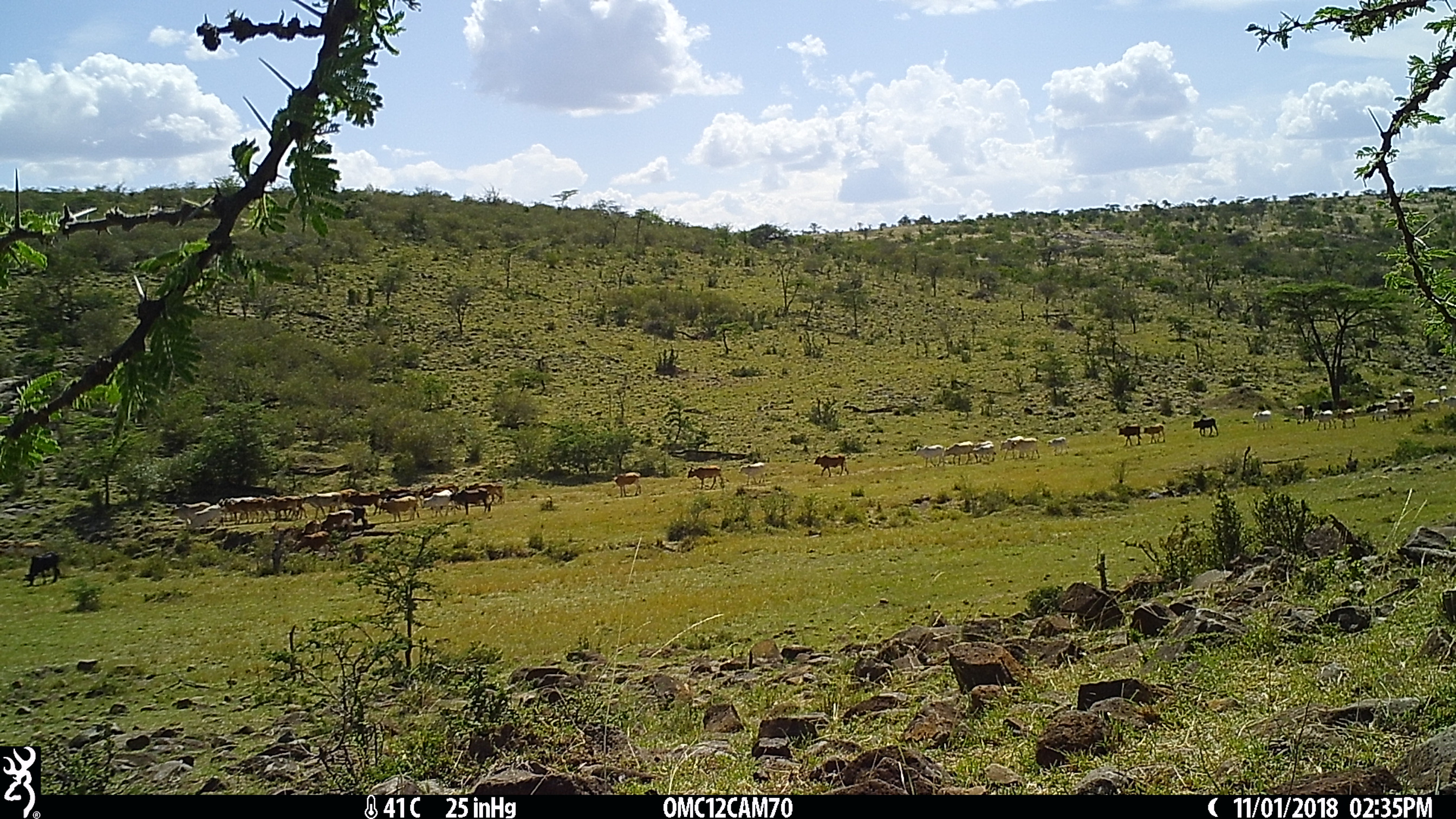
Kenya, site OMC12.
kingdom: Animalia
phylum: Chordata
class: Mammalia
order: Artiodactyla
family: Bovidae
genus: Bos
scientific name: Bos taurus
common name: cattle